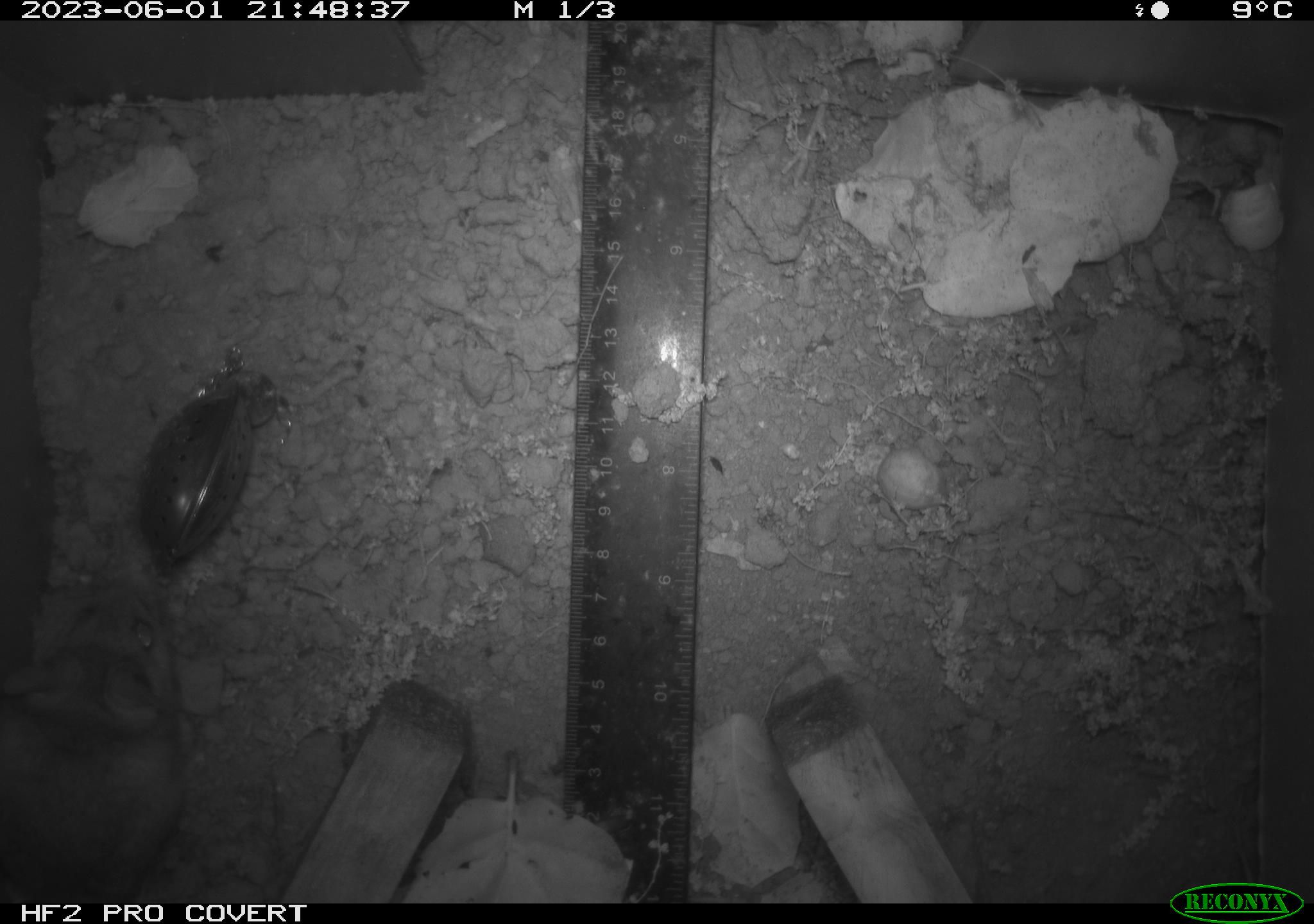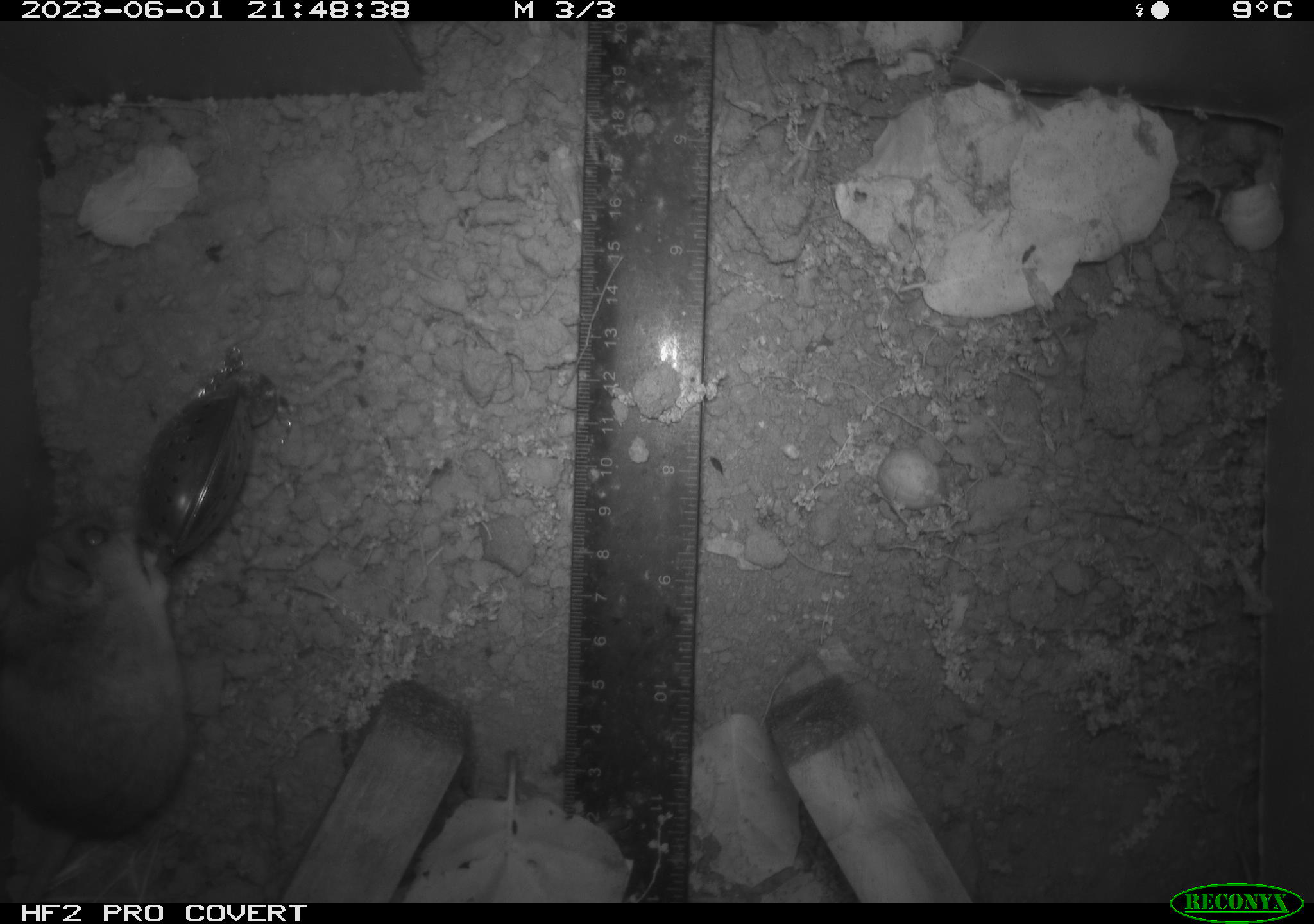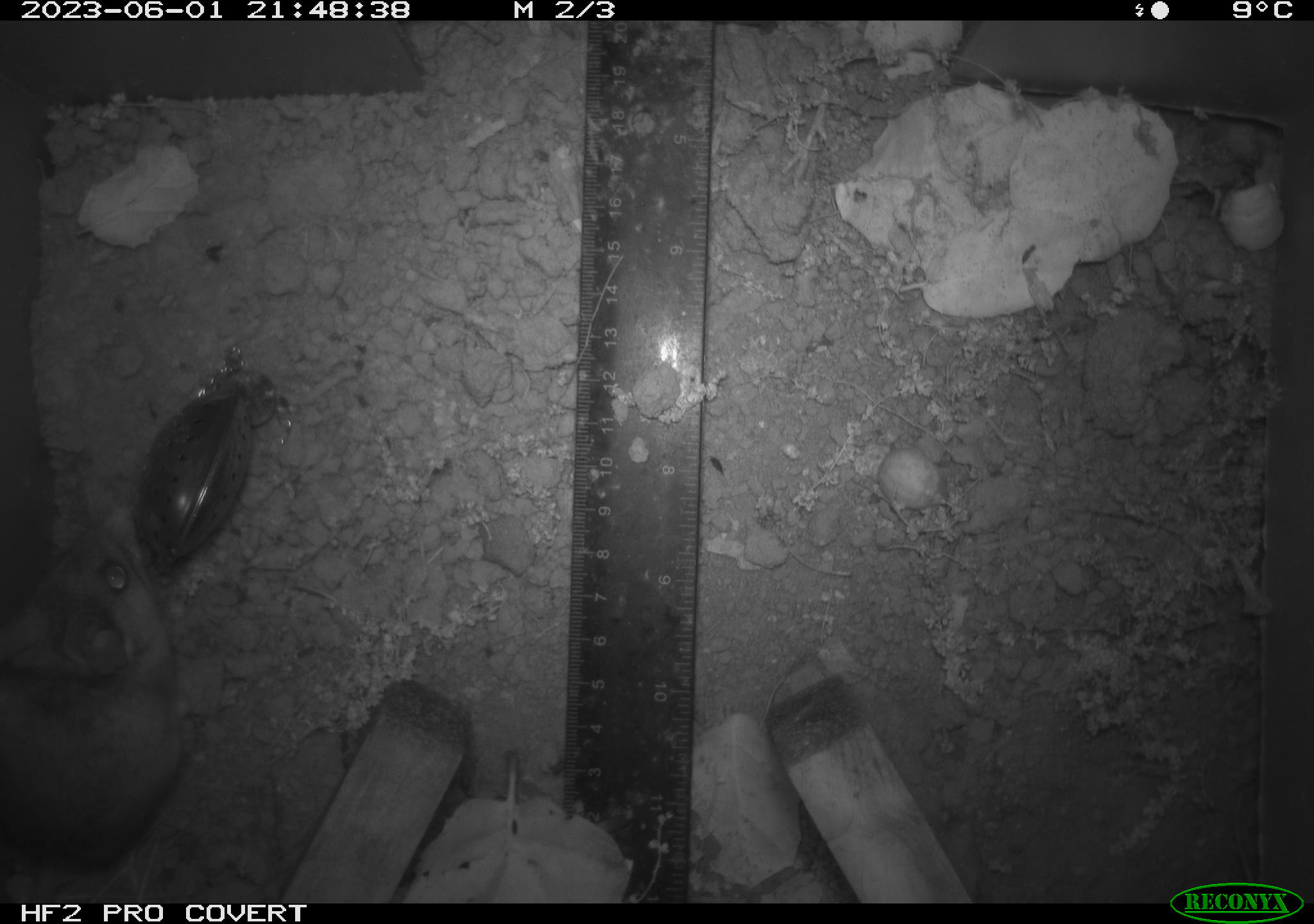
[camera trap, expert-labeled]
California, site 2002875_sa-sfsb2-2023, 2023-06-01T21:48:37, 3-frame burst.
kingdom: Animalia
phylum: Chordata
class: Mammalia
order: Rodentia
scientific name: Rodentia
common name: mouse species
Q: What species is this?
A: Mouse species (Rodentia).